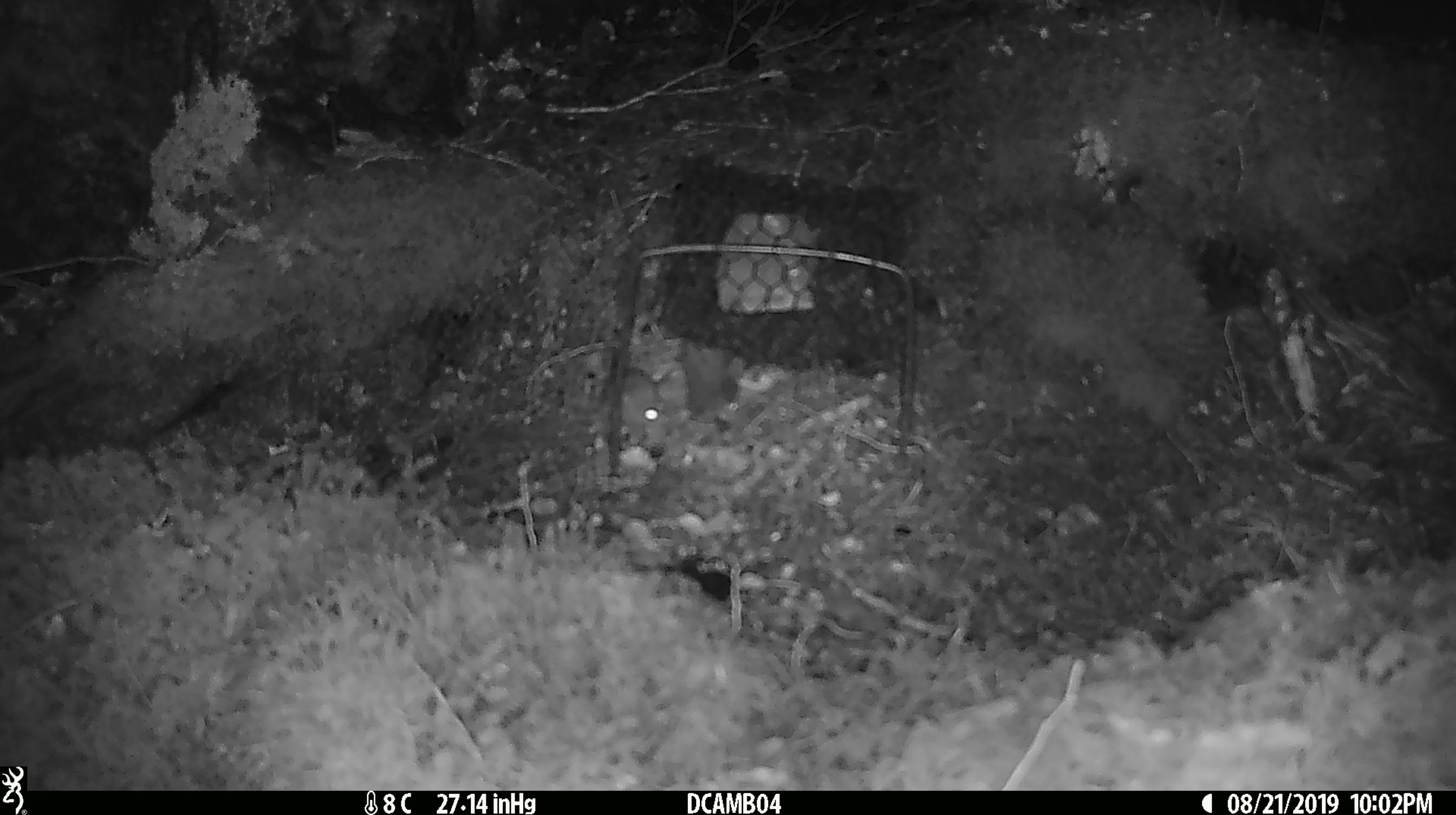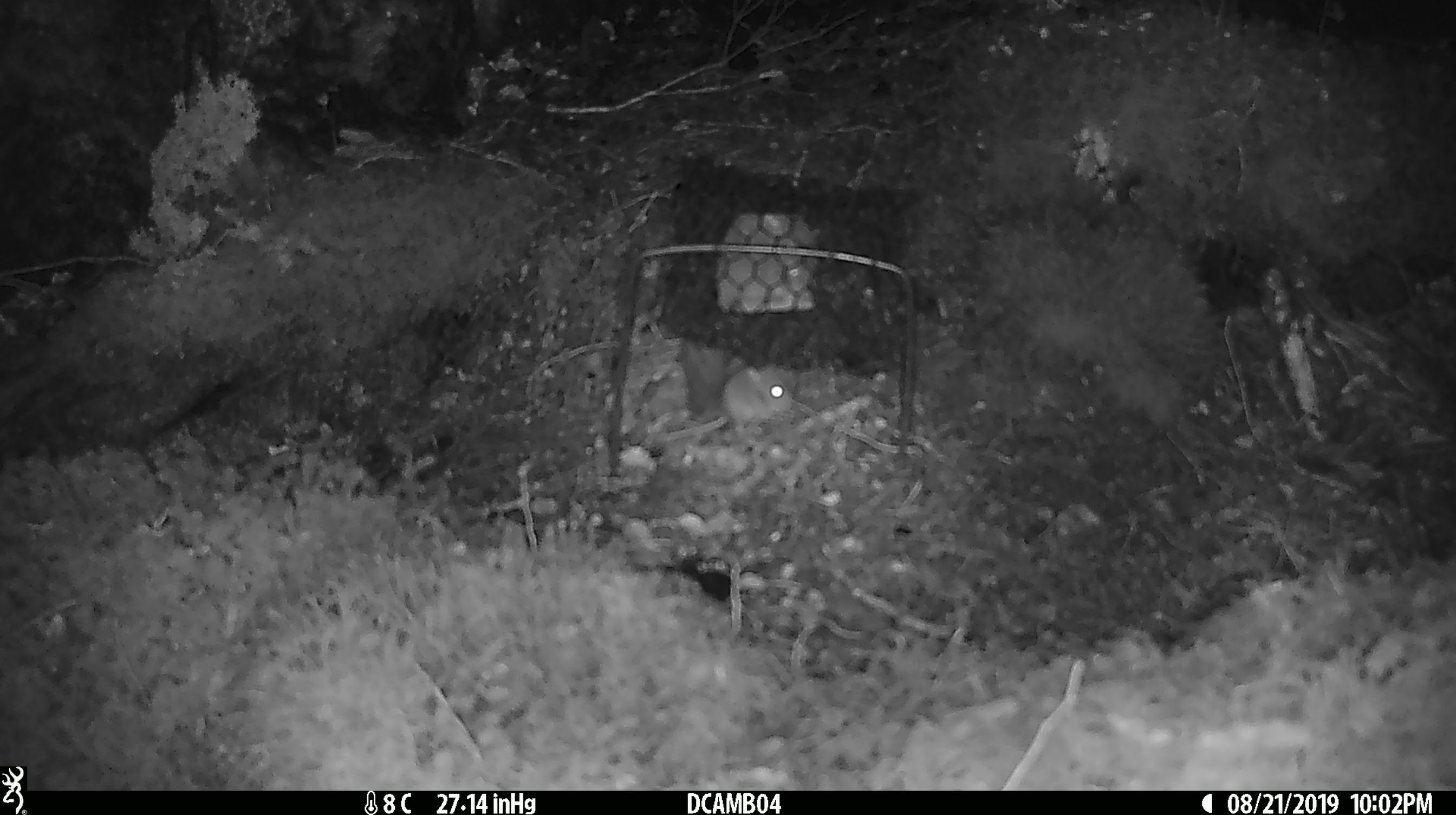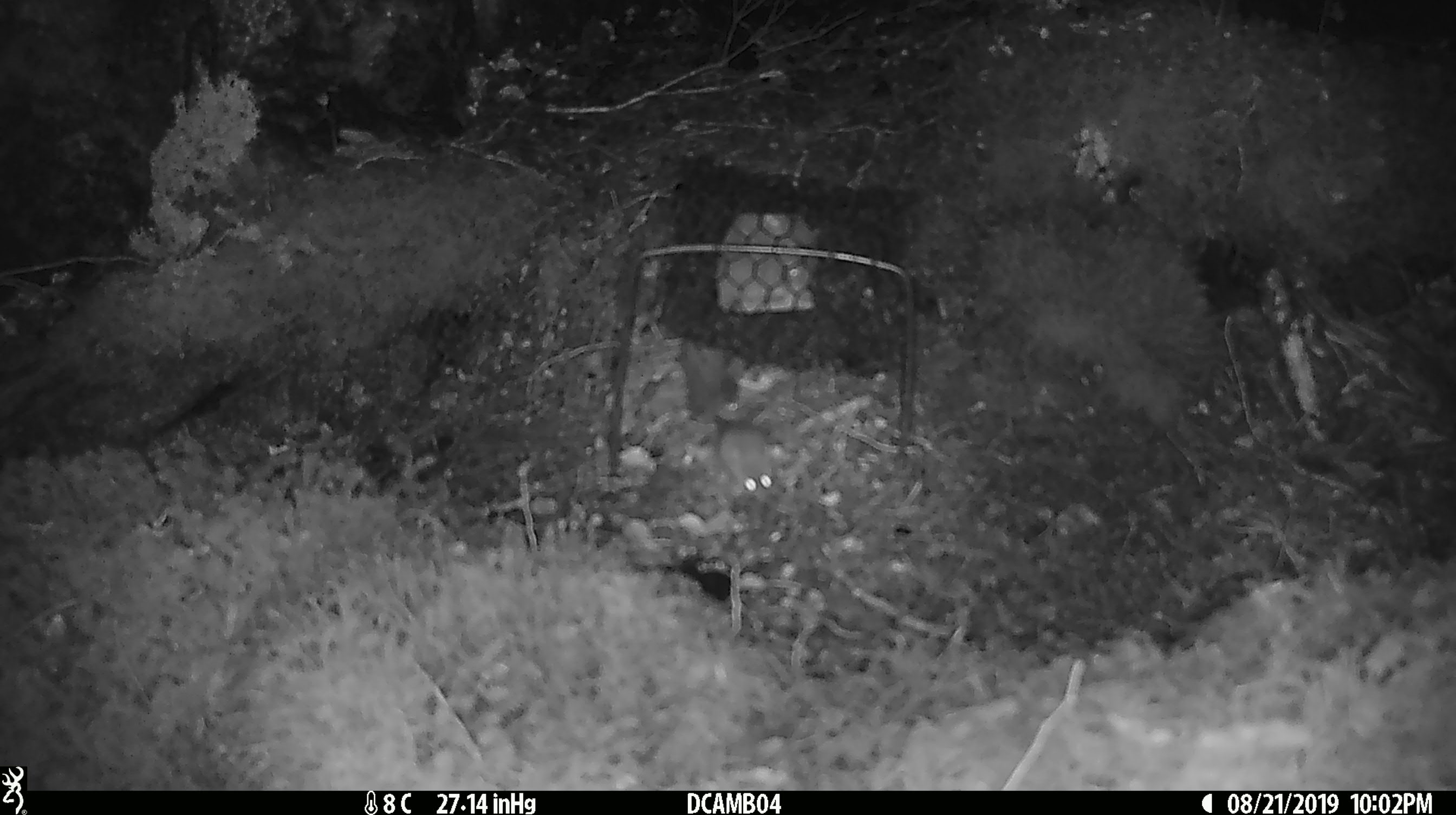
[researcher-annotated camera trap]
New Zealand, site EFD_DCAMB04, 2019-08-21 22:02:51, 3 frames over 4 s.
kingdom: Animalia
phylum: Chordata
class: Mammalia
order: Rodentia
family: Muridae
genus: Mus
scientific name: Mus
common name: mouse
Mouse (Mus).